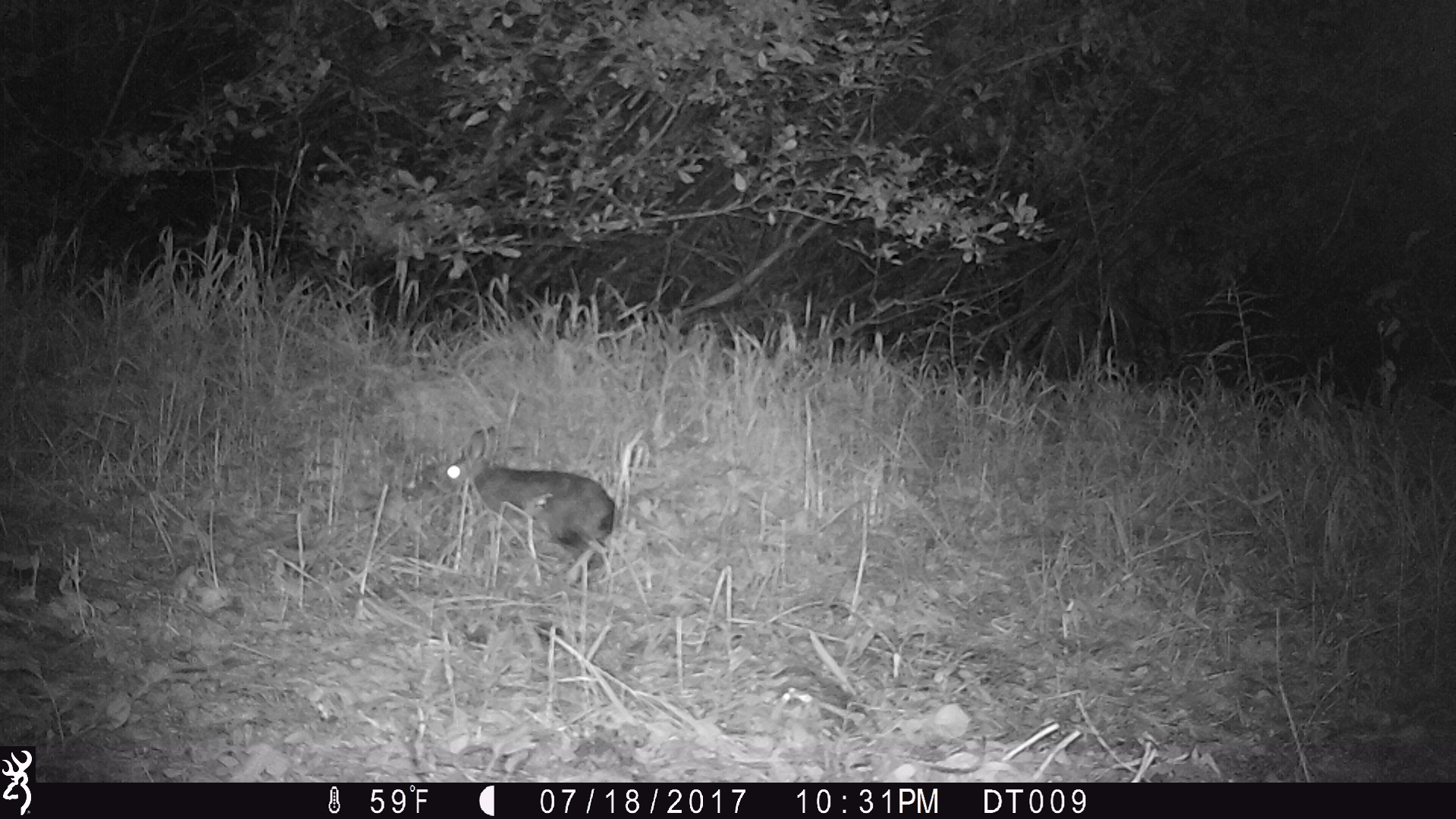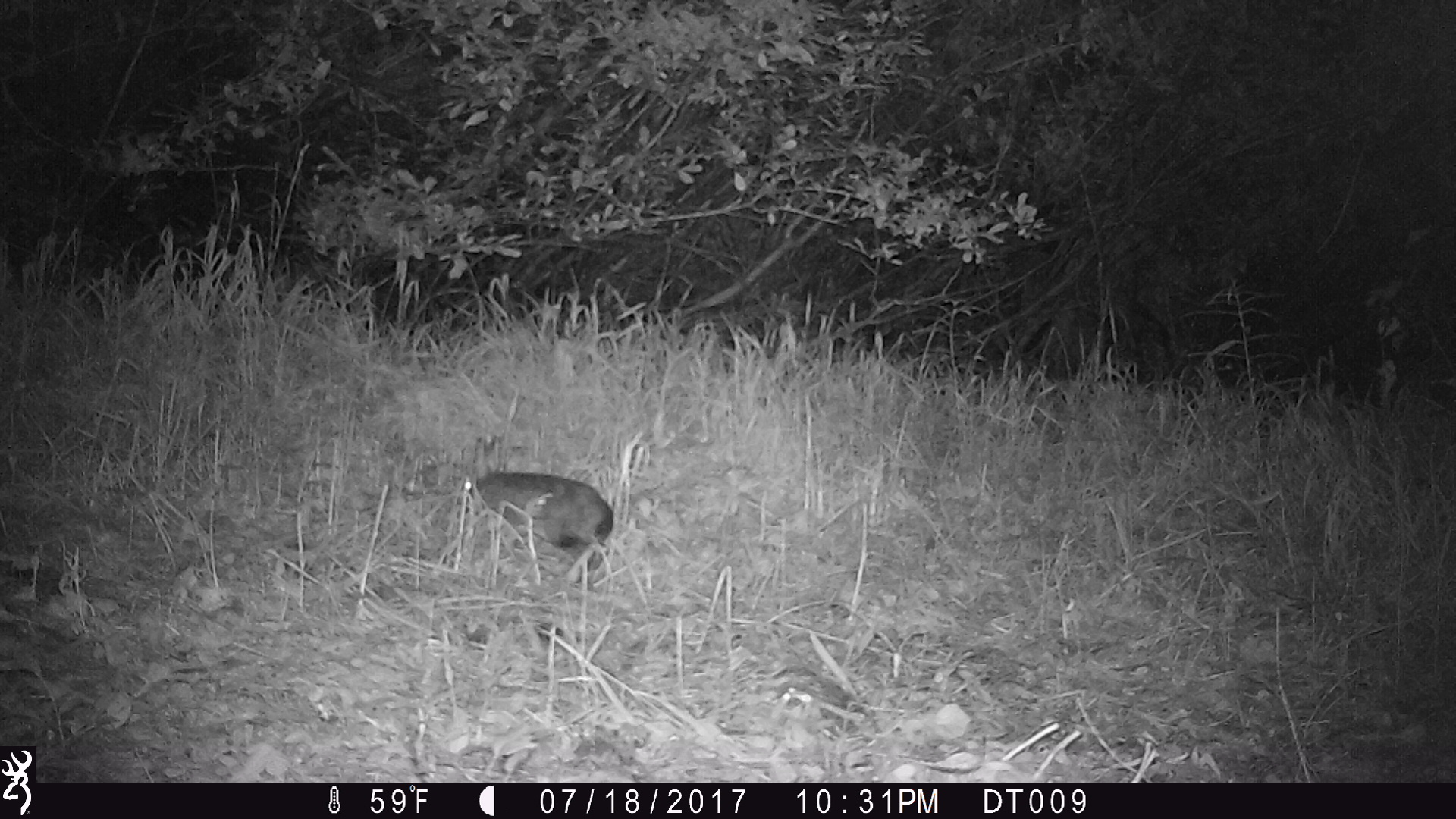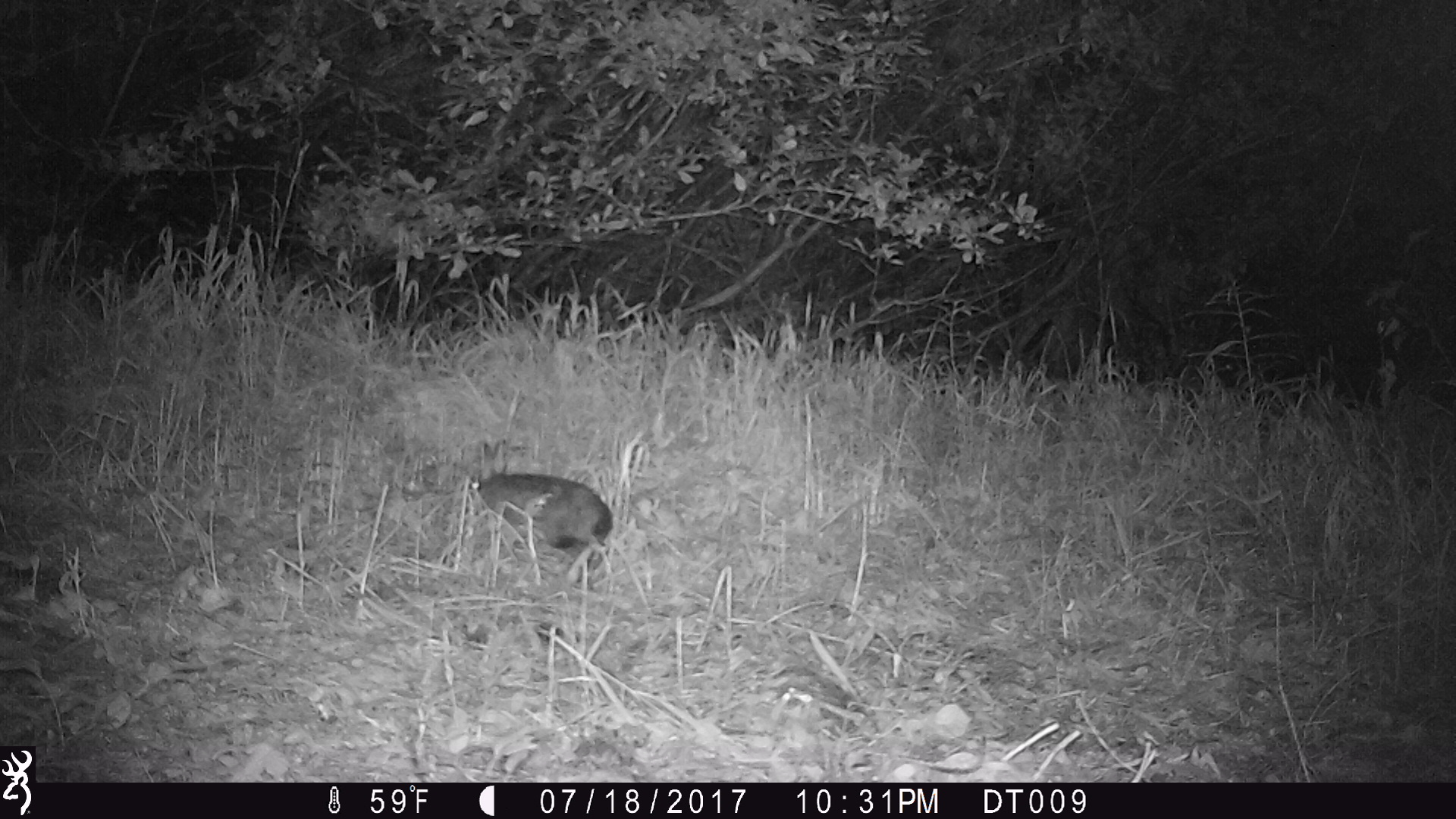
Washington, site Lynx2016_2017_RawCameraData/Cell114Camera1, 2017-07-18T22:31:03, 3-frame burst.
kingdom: Animalia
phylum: Chordata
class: Mammalia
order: Lagomorpha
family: Leporidae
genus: Lepus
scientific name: Lepus americanus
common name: snowshoe hare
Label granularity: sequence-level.